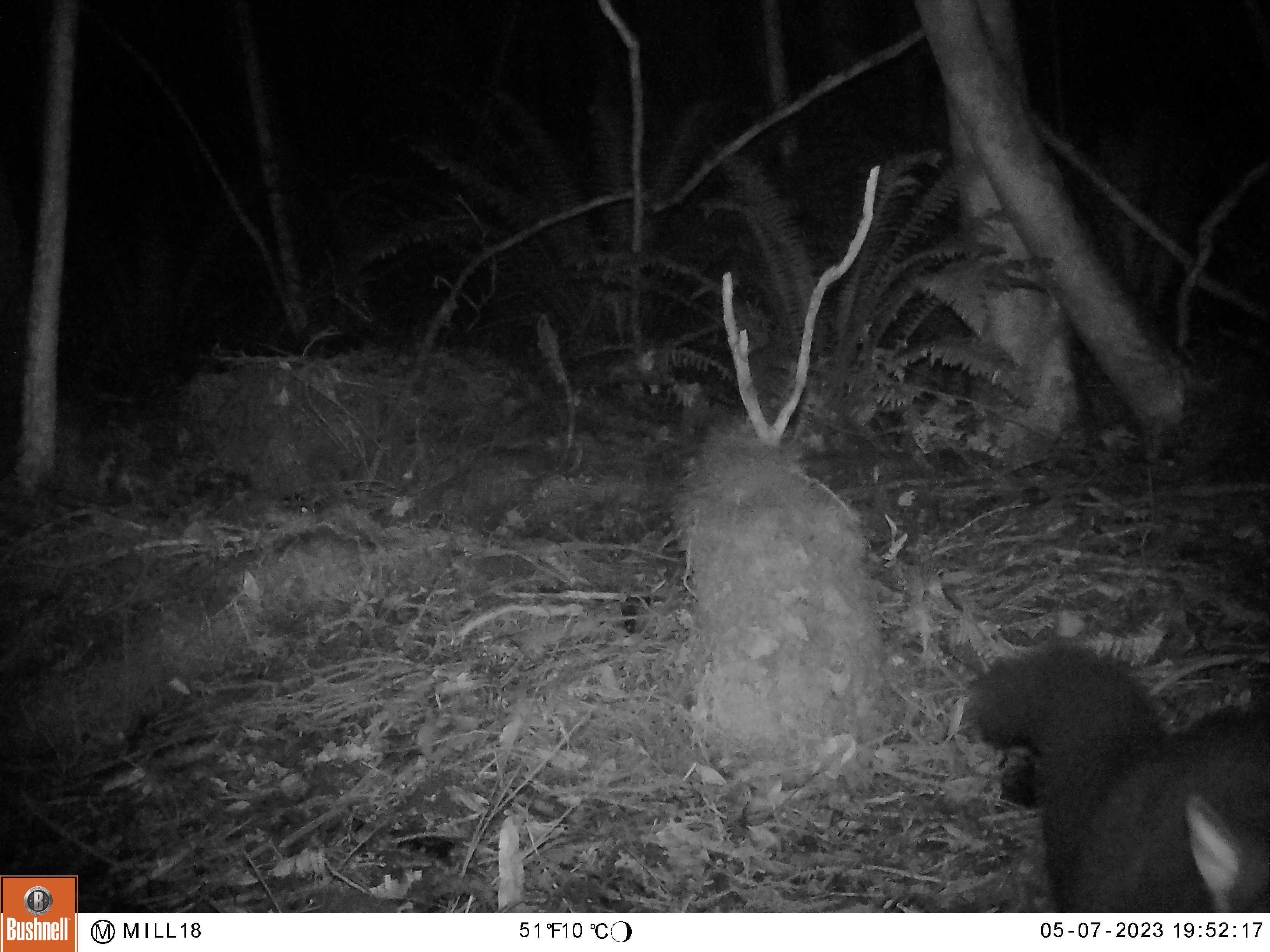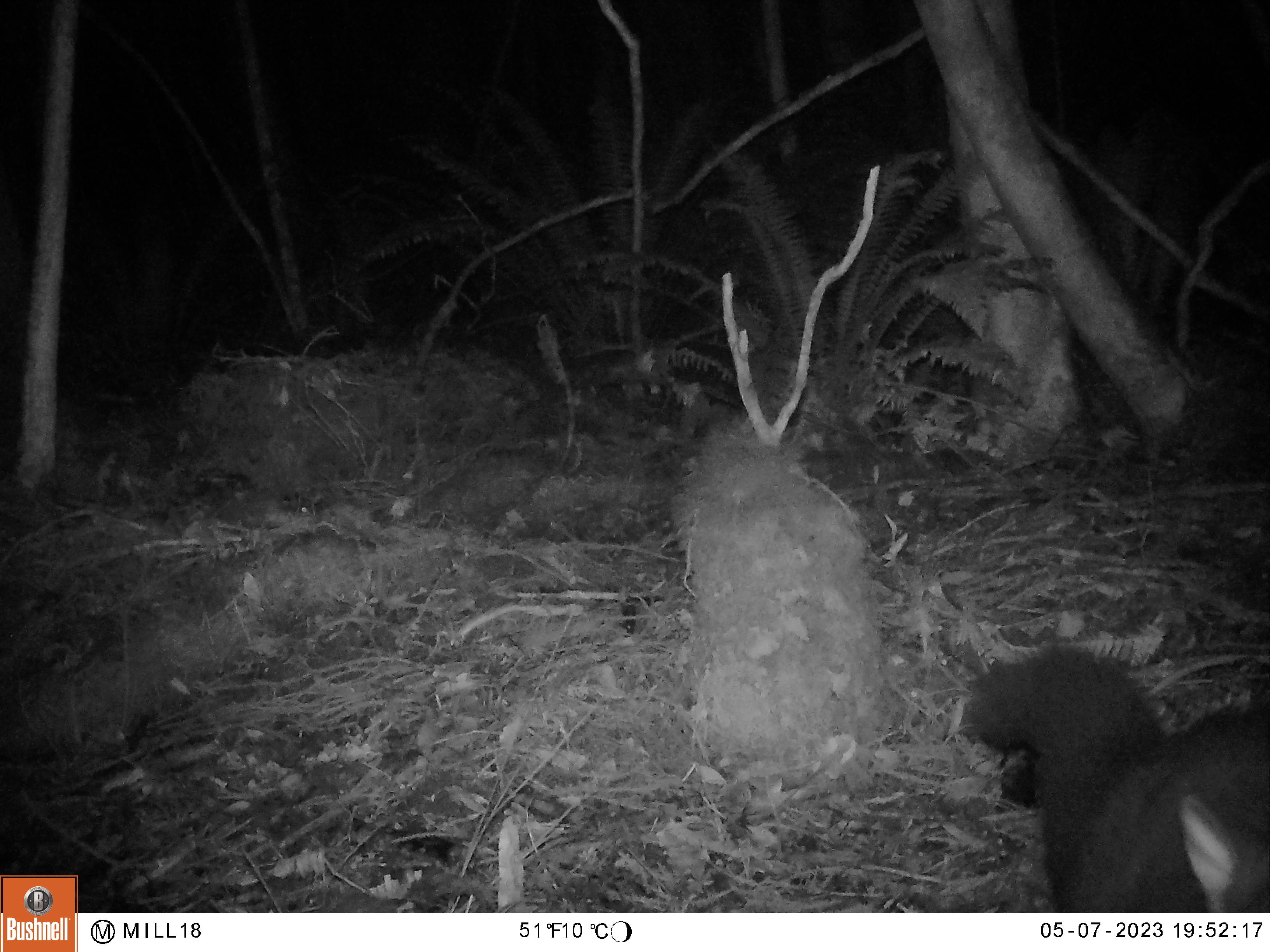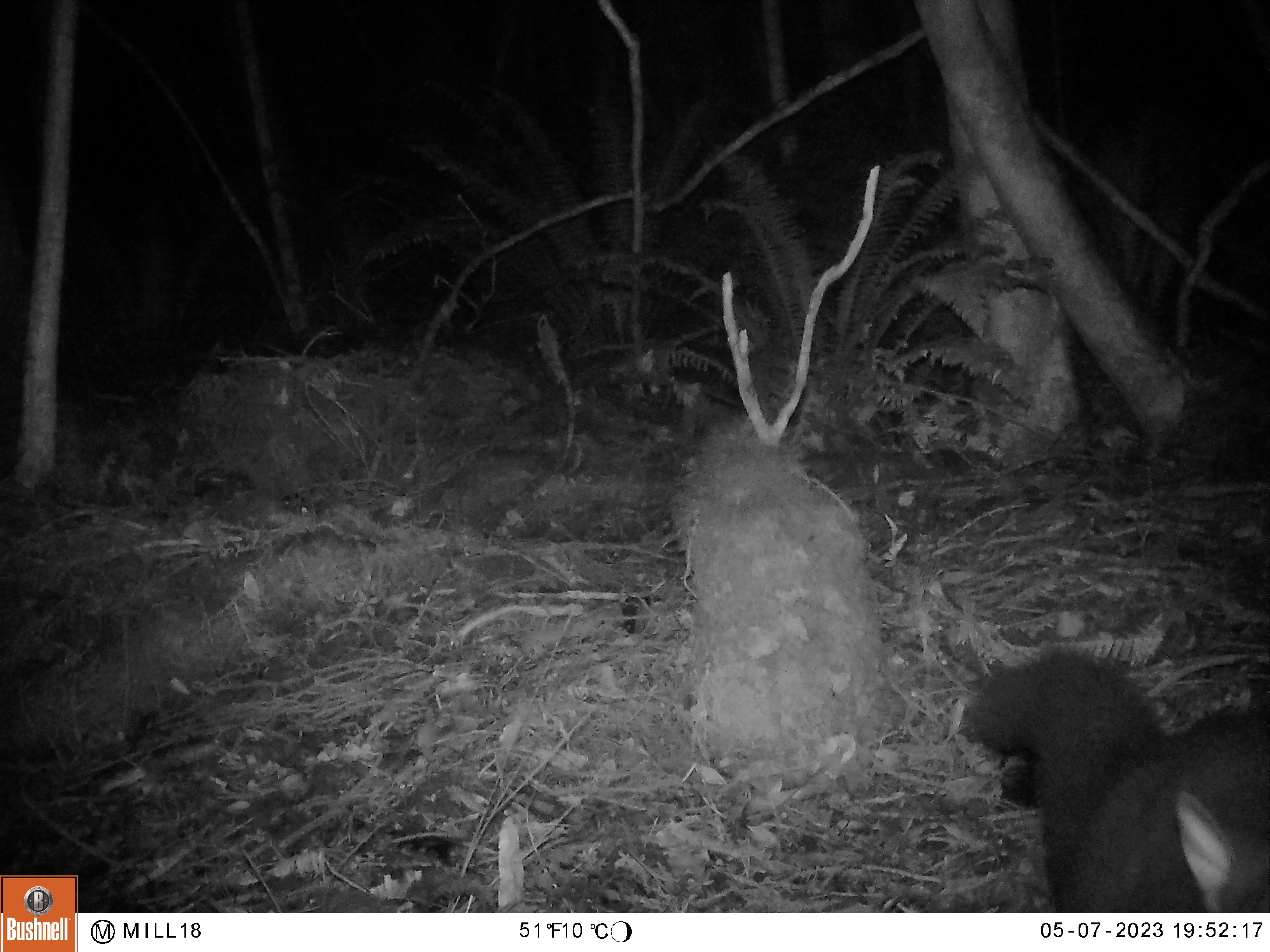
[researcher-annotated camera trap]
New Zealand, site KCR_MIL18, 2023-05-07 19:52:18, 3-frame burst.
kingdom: Animalia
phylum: Chordata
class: Mammalia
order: Diprotodontia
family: Phalangeridae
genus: Trichosurus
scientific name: Trichosurus vulpecula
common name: common brushtail possum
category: possum